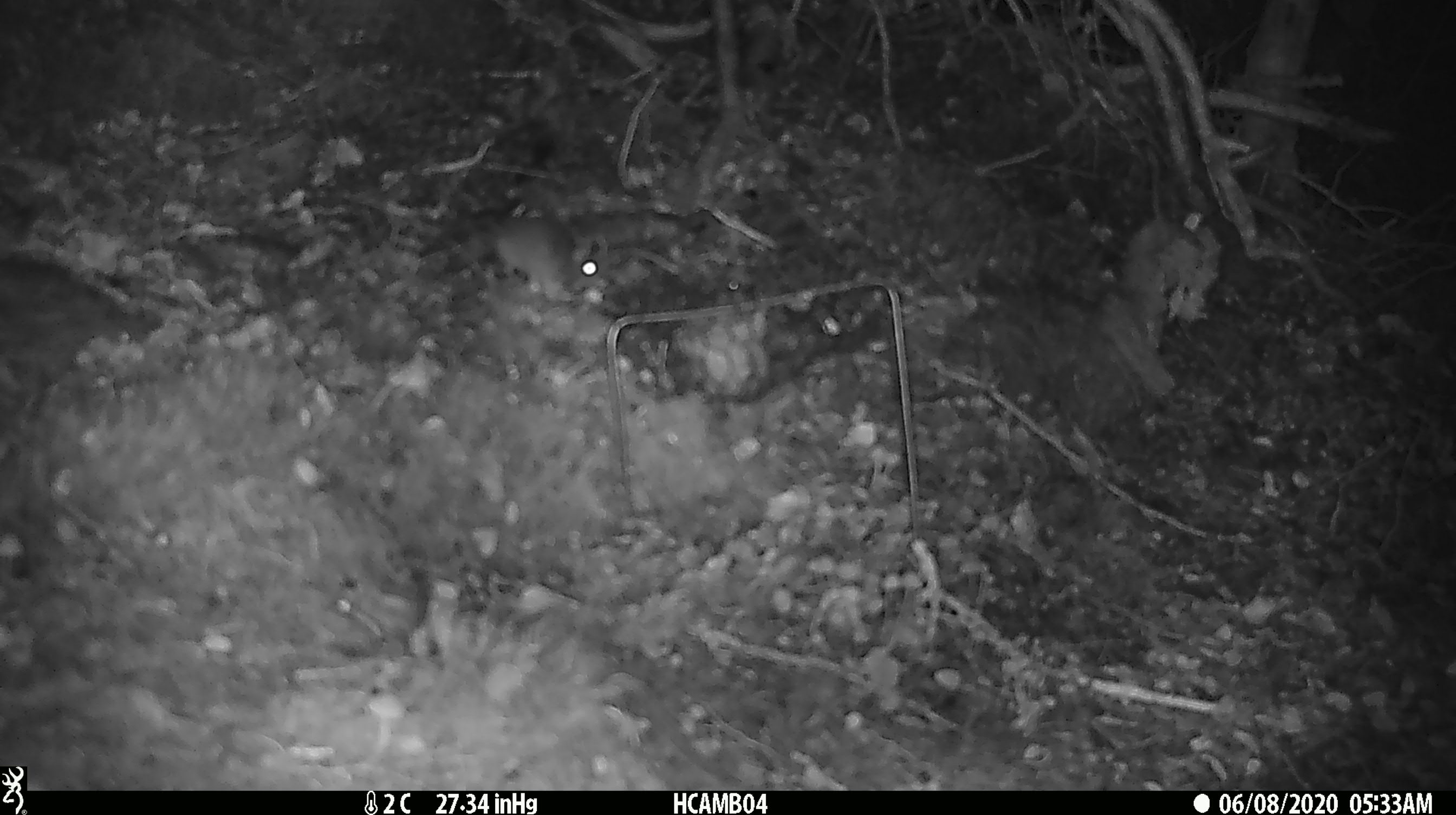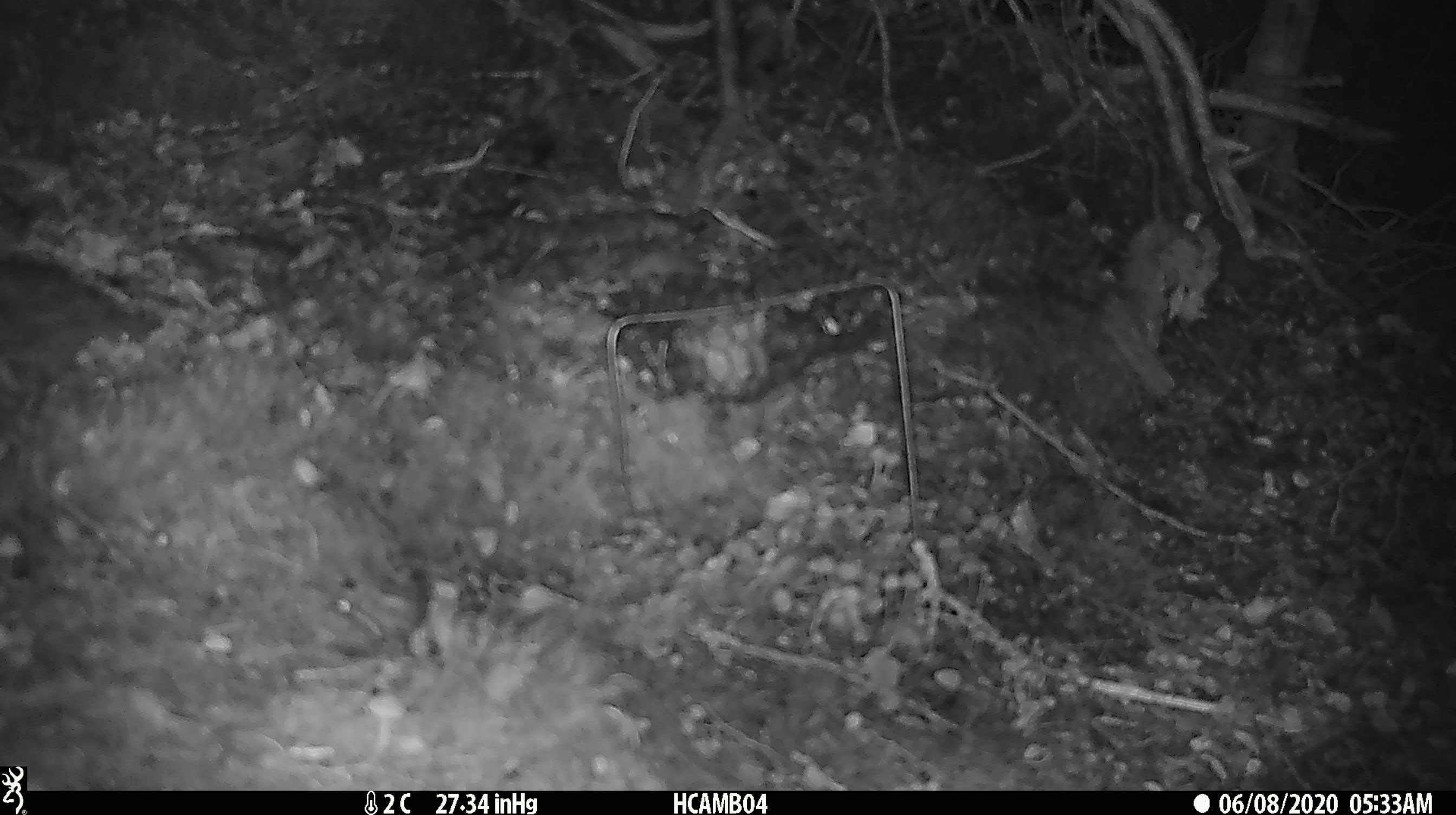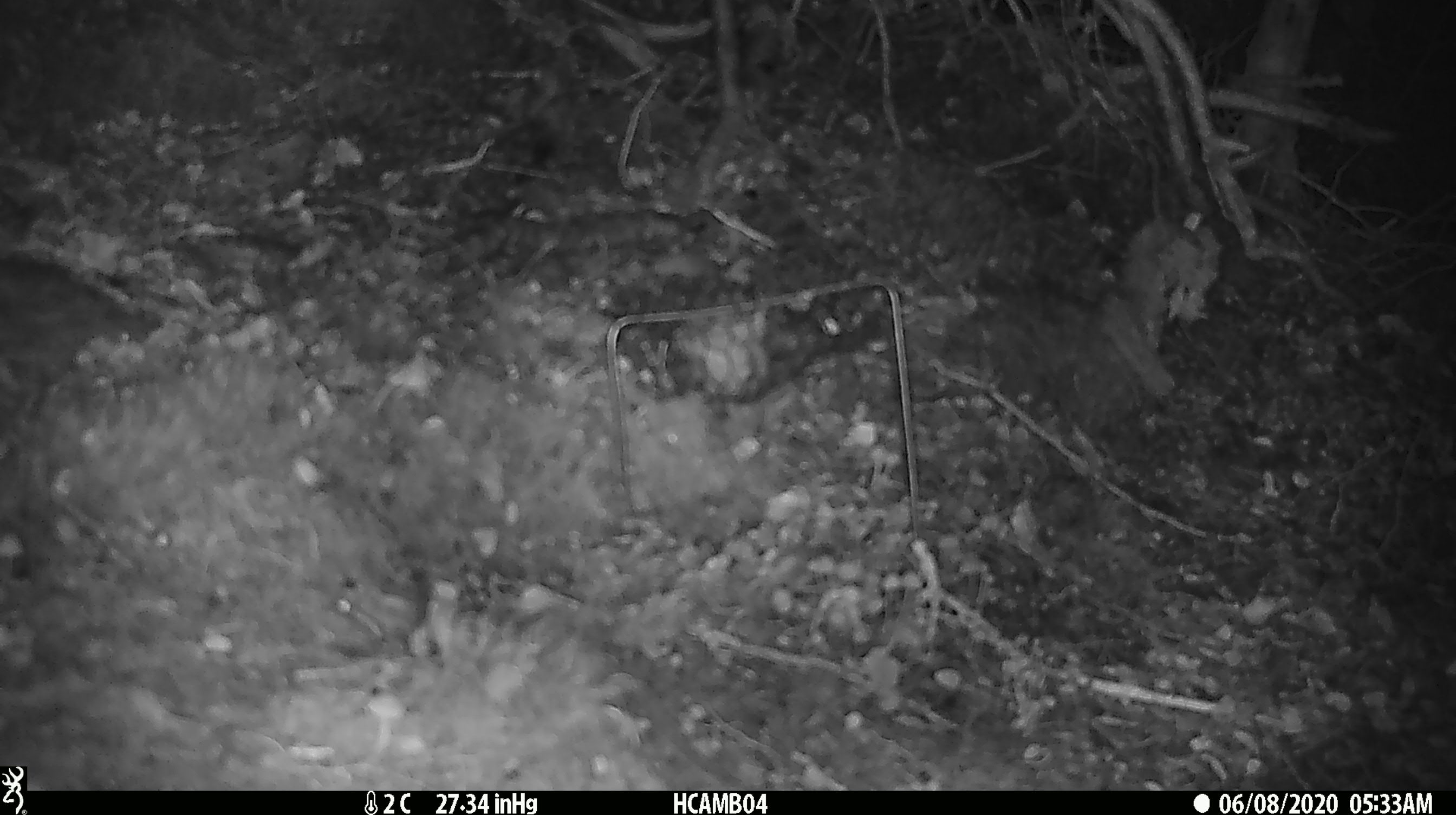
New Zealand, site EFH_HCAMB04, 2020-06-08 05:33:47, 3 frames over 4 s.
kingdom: Animalia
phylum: Chordata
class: Mammalia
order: Rodentia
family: Muridae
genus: Mus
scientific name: Mus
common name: mouse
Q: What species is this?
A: Mouse (Mus).